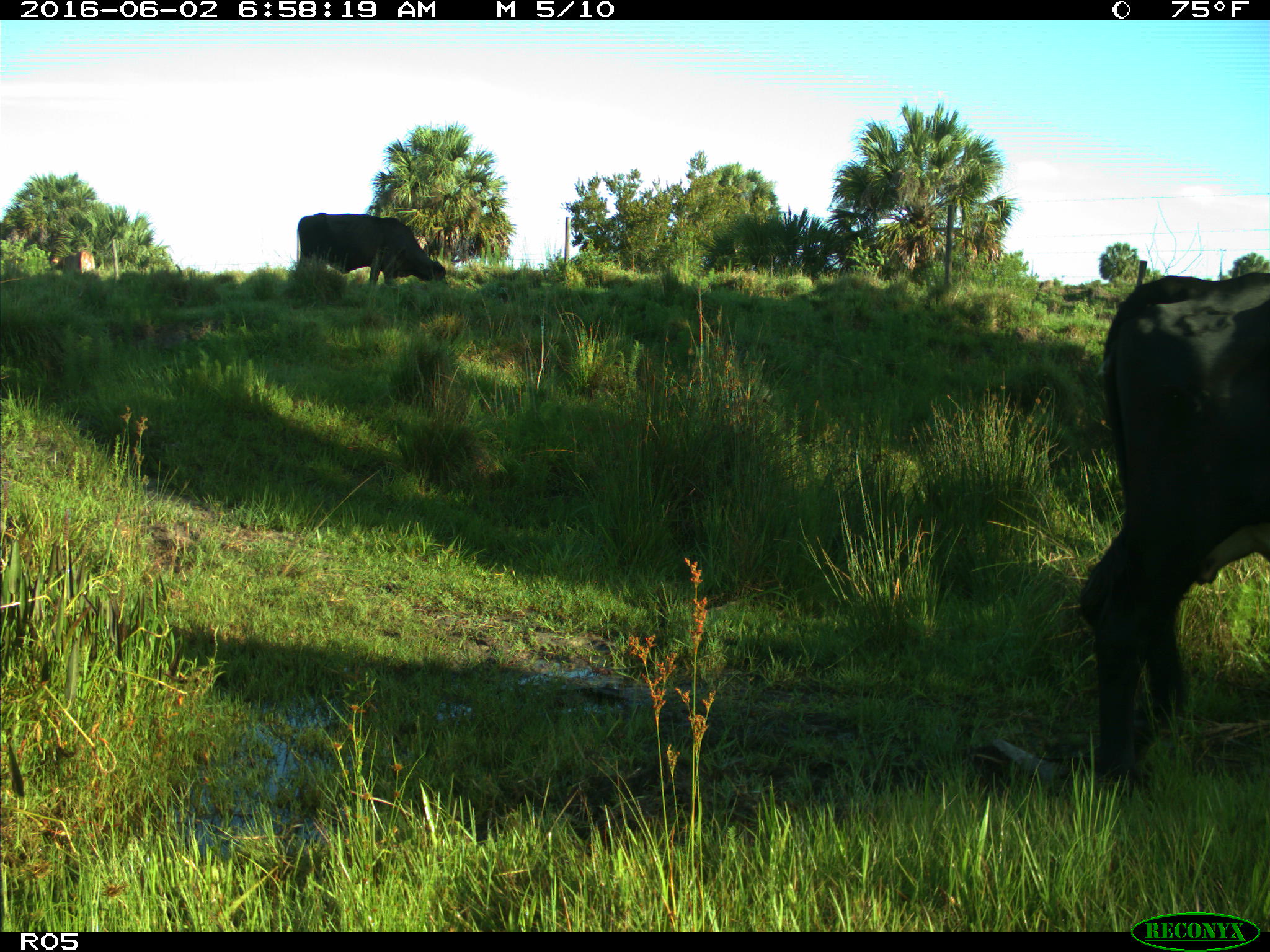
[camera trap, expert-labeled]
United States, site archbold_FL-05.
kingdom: Animalia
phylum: Chordata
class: Mammalia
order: Artiodactyla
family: Bovidae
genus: Bos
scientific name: Bos taurus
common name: domestic cow